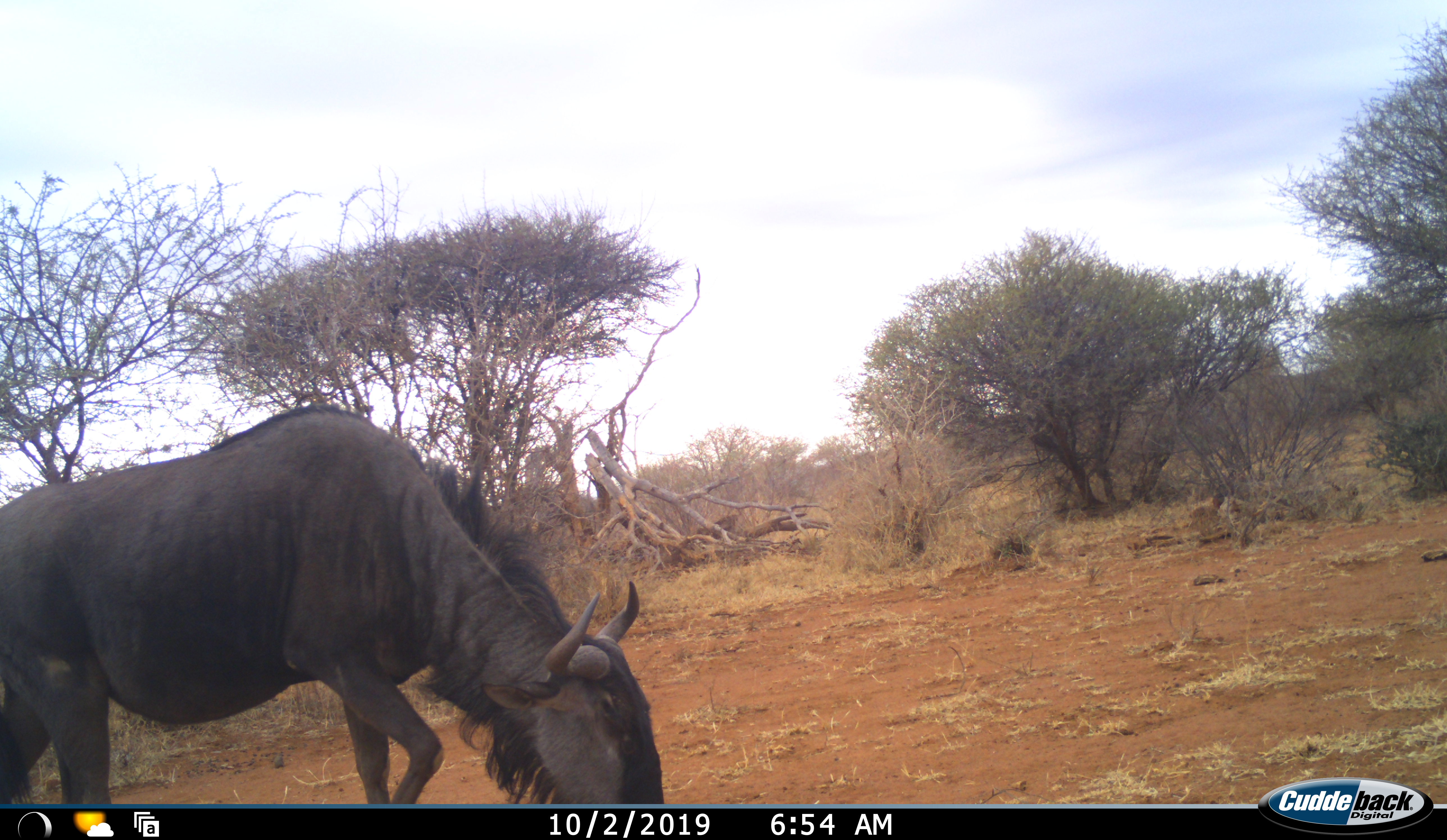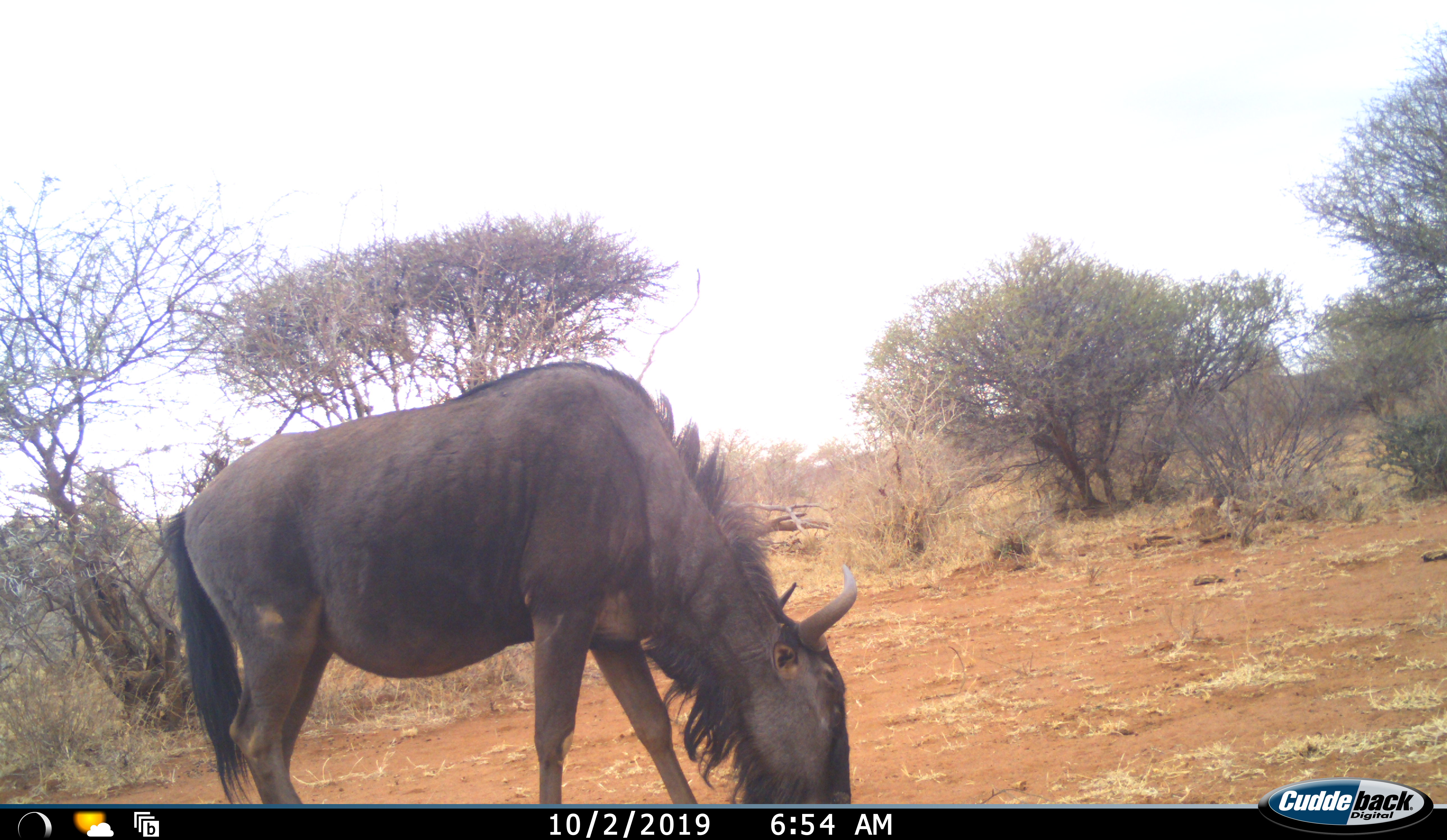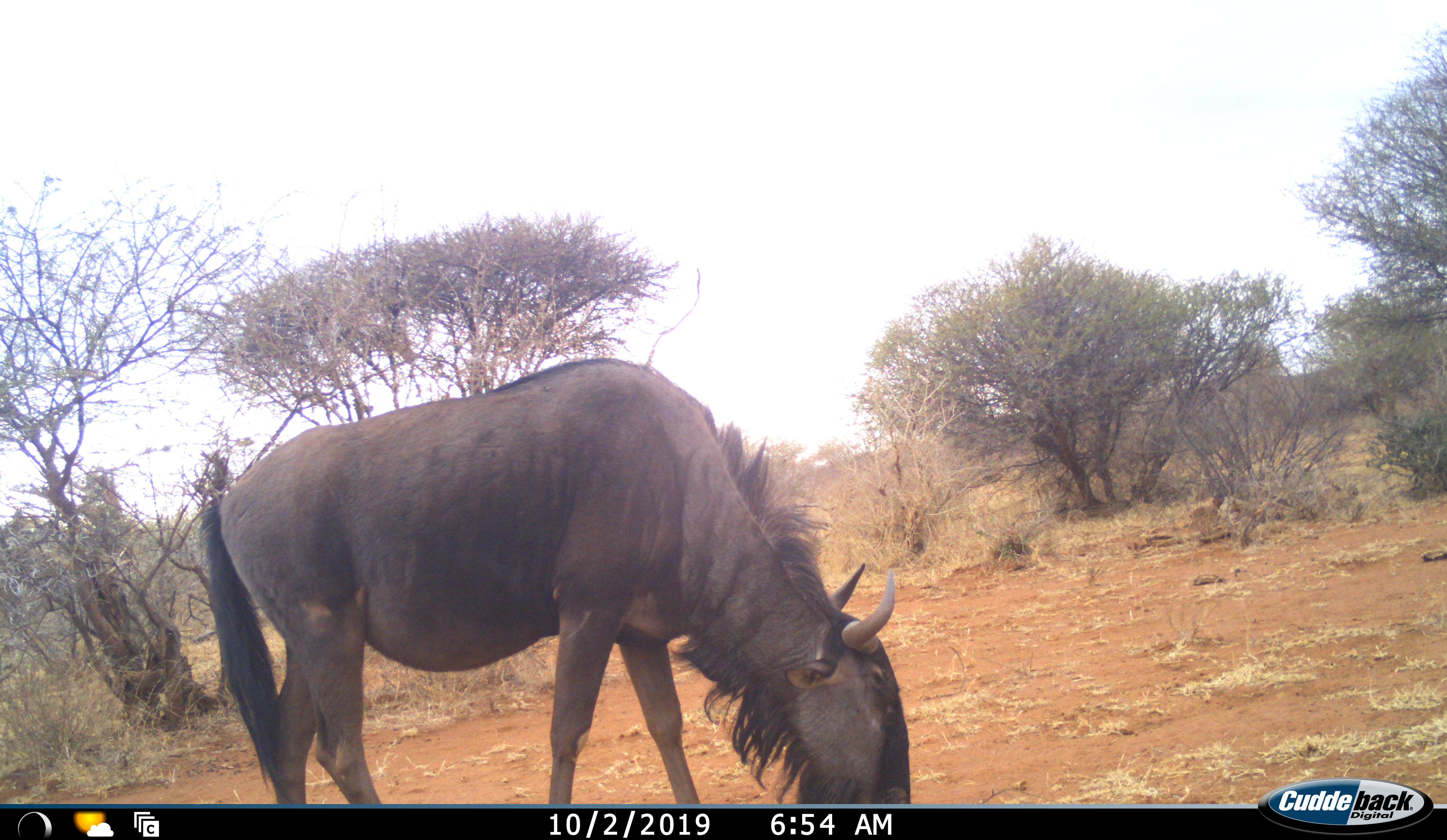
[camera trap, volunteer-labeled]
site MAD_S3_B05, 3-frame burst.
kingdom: Animalia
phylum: Chordata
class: Mammalia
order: Artiodactyla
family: Bovidae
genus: Connochaetes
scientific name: Connochaetes taurinus taurinus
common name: blue wildebeest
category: wildebeestblue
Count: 1.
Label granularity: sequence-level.